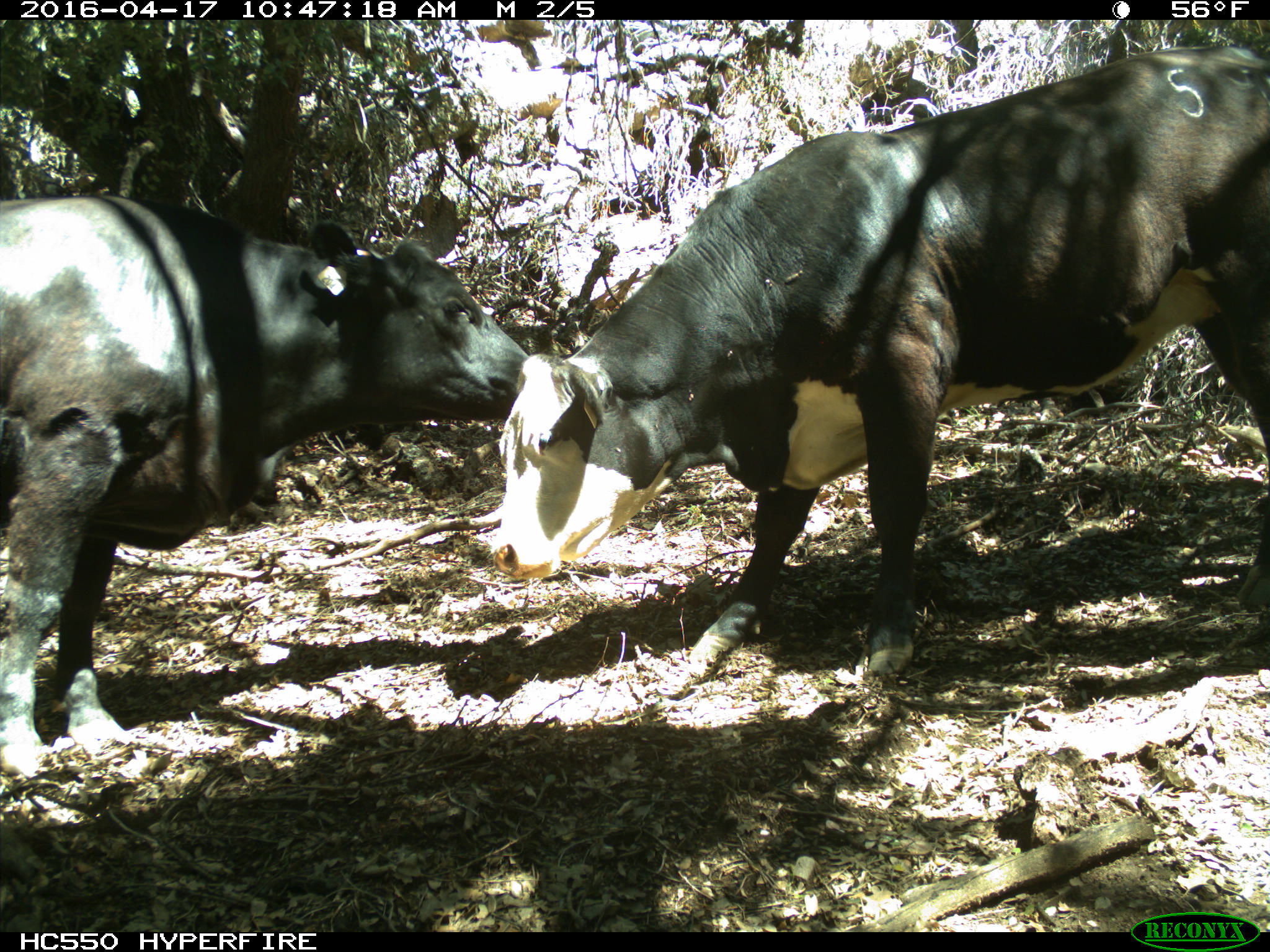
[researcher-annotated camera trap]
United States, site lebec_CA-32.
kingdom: Animalia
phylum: Chordata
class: Mammalia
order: Artiodactyla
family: Bovidae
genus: Bos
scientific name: Bos taurus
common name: domestic cow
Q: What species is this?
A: Bos taurus (domestic cow).